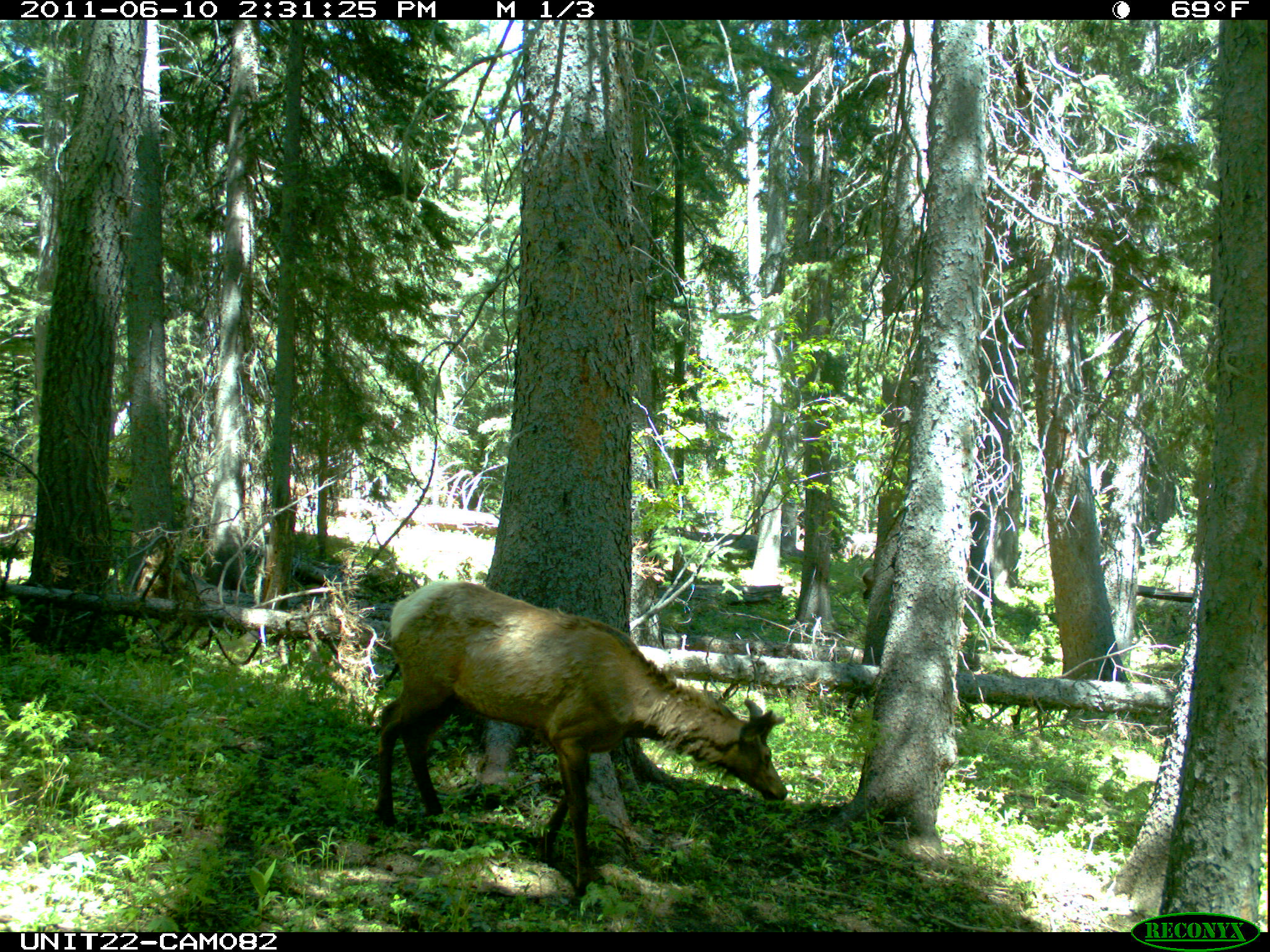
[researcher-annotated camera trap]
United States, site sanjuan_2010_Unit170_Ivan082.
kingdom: Animalia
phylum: Chordata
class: Mammalia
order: Artiodactyla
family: Cervidae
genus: Cervus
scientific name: Cervus elaphus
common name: red deer